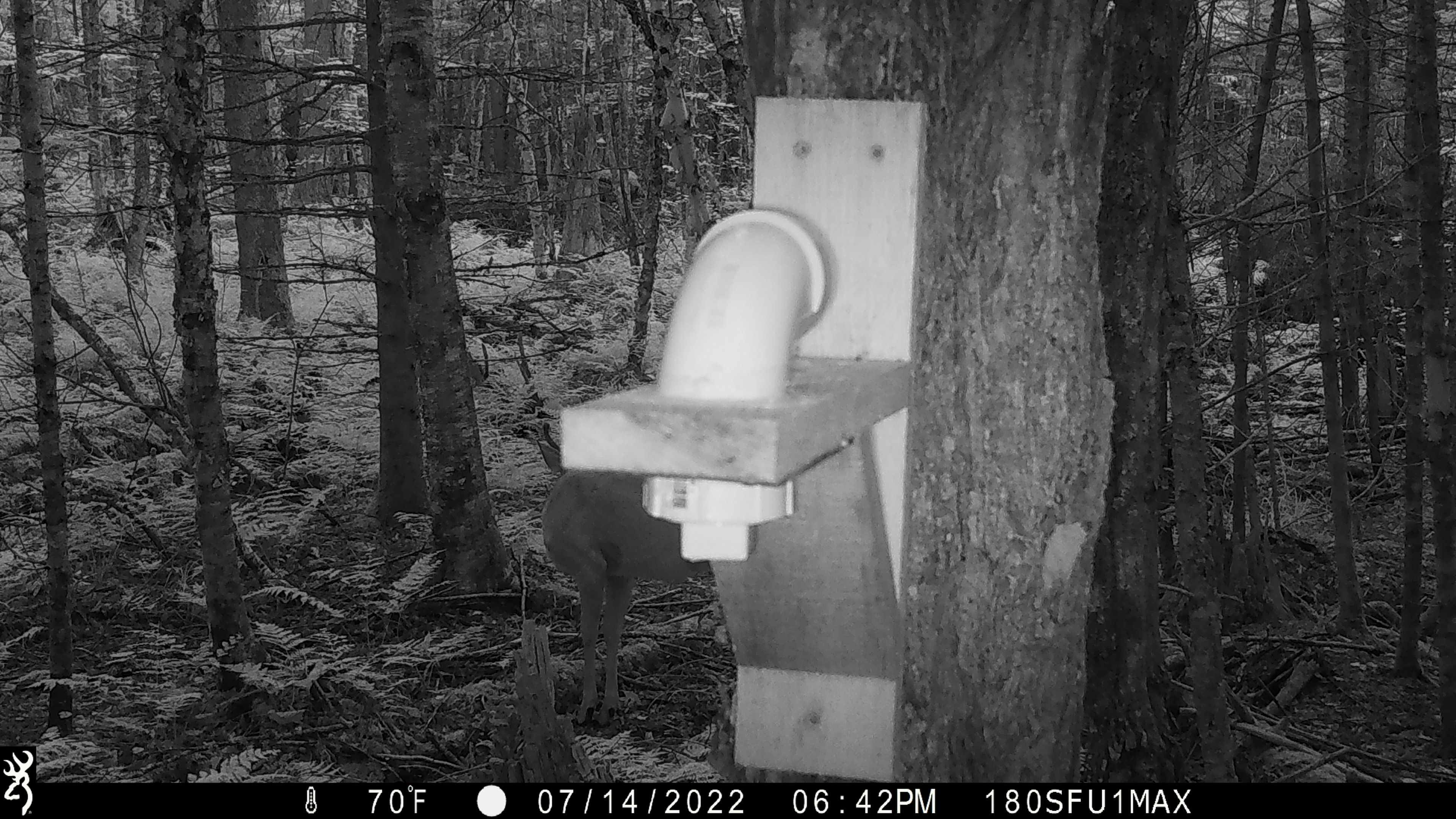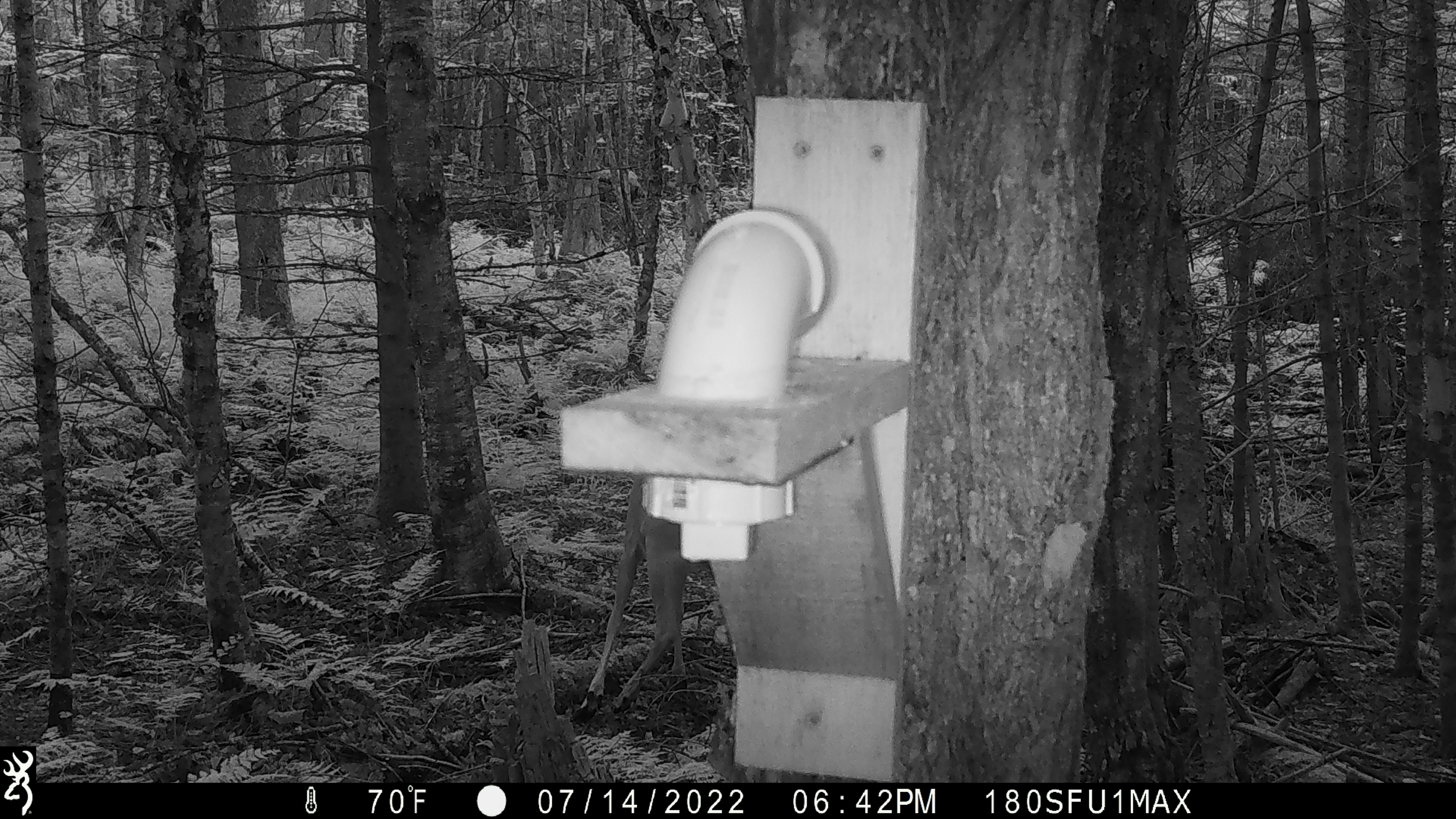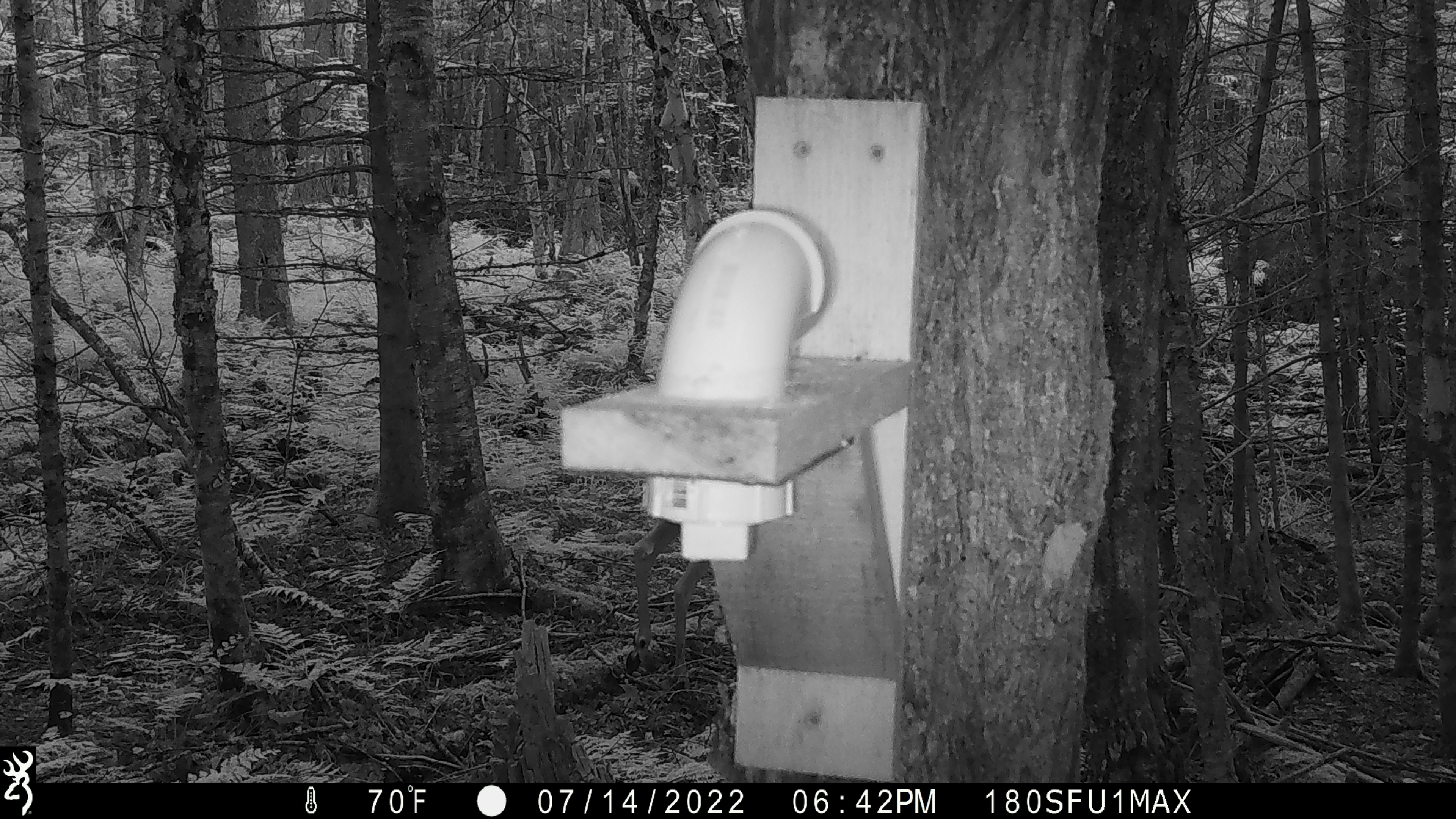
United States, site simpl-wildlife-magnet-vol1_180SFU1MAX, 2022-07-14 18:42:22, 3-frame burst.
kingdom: Animalia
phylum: Chordata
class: Mammalia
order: Artiodactyla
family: Cervidae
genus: Odocoileus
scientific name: Odocoileus virginianus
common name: white-tailed deer